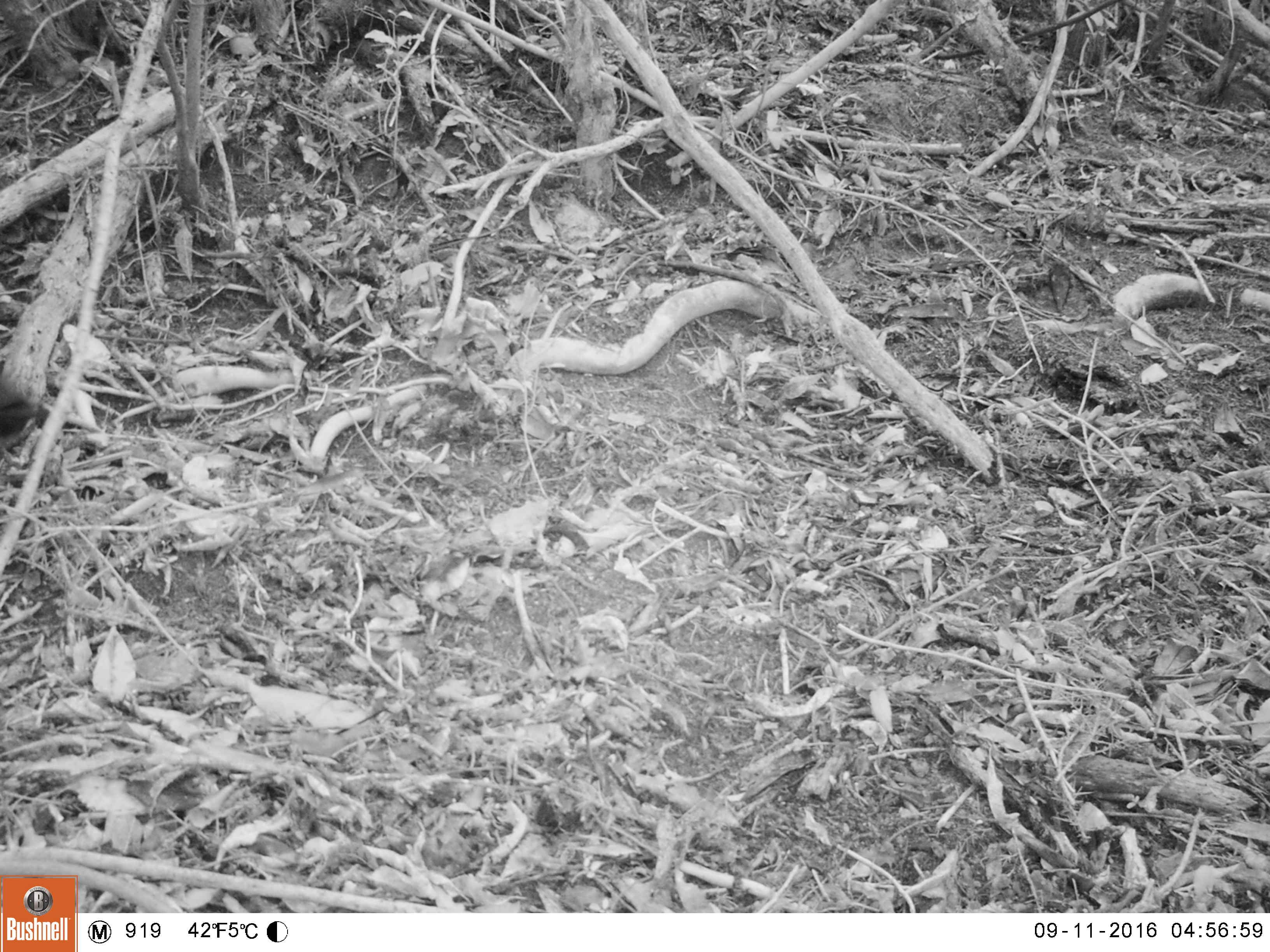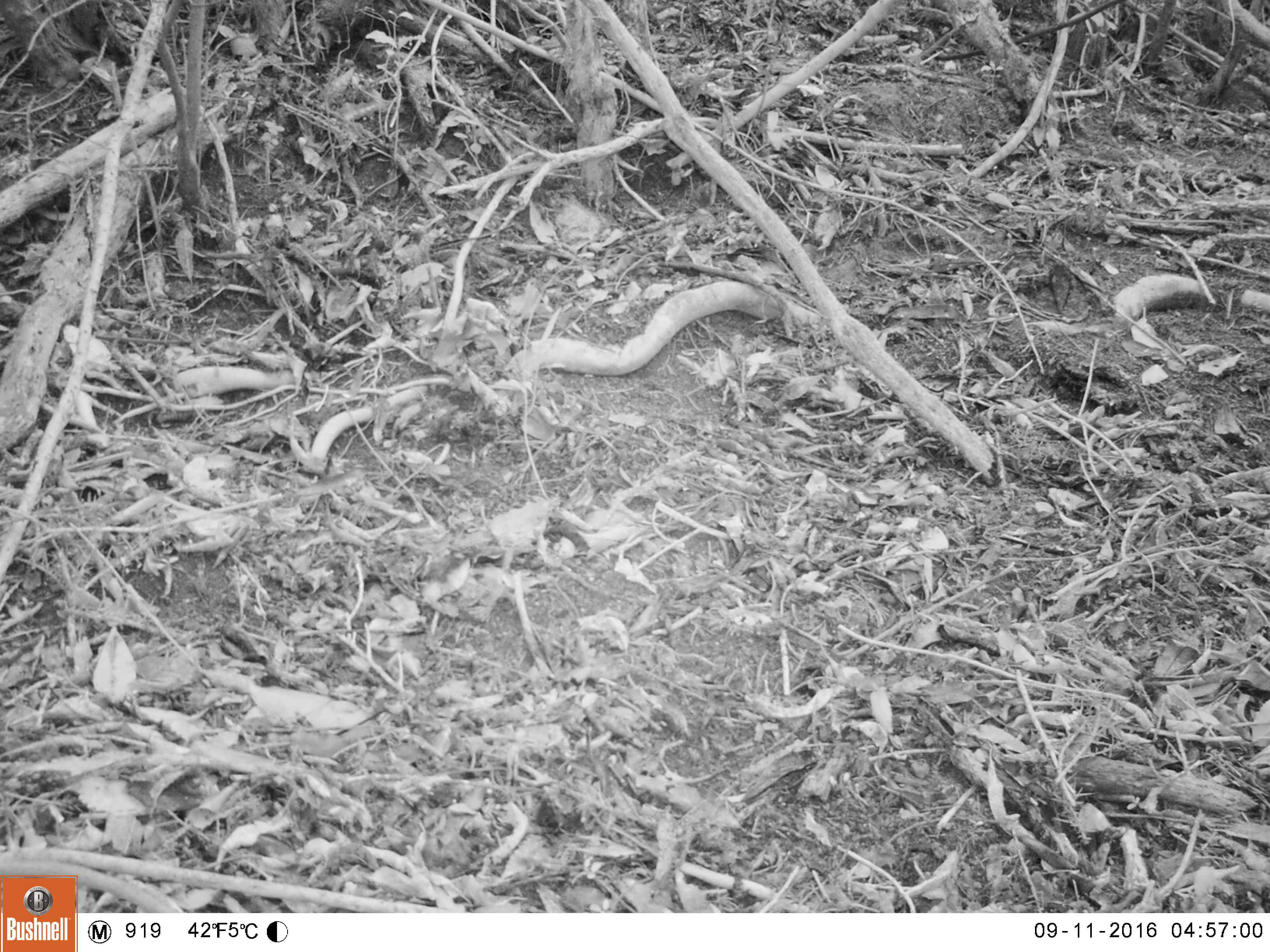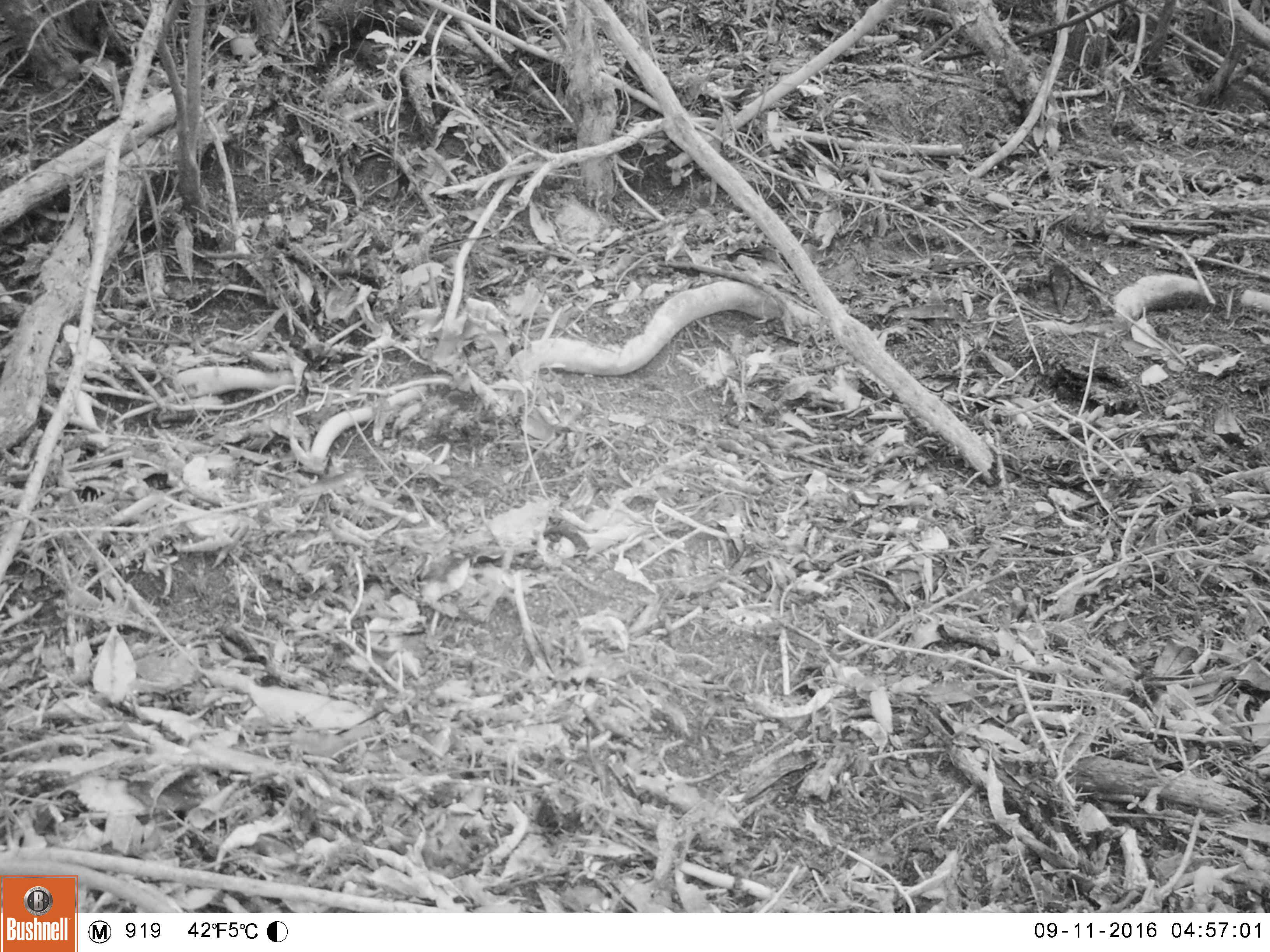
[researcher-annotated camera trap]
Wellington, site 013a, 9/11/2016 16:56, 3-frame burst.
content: unidentified animal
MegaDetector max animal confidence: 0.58